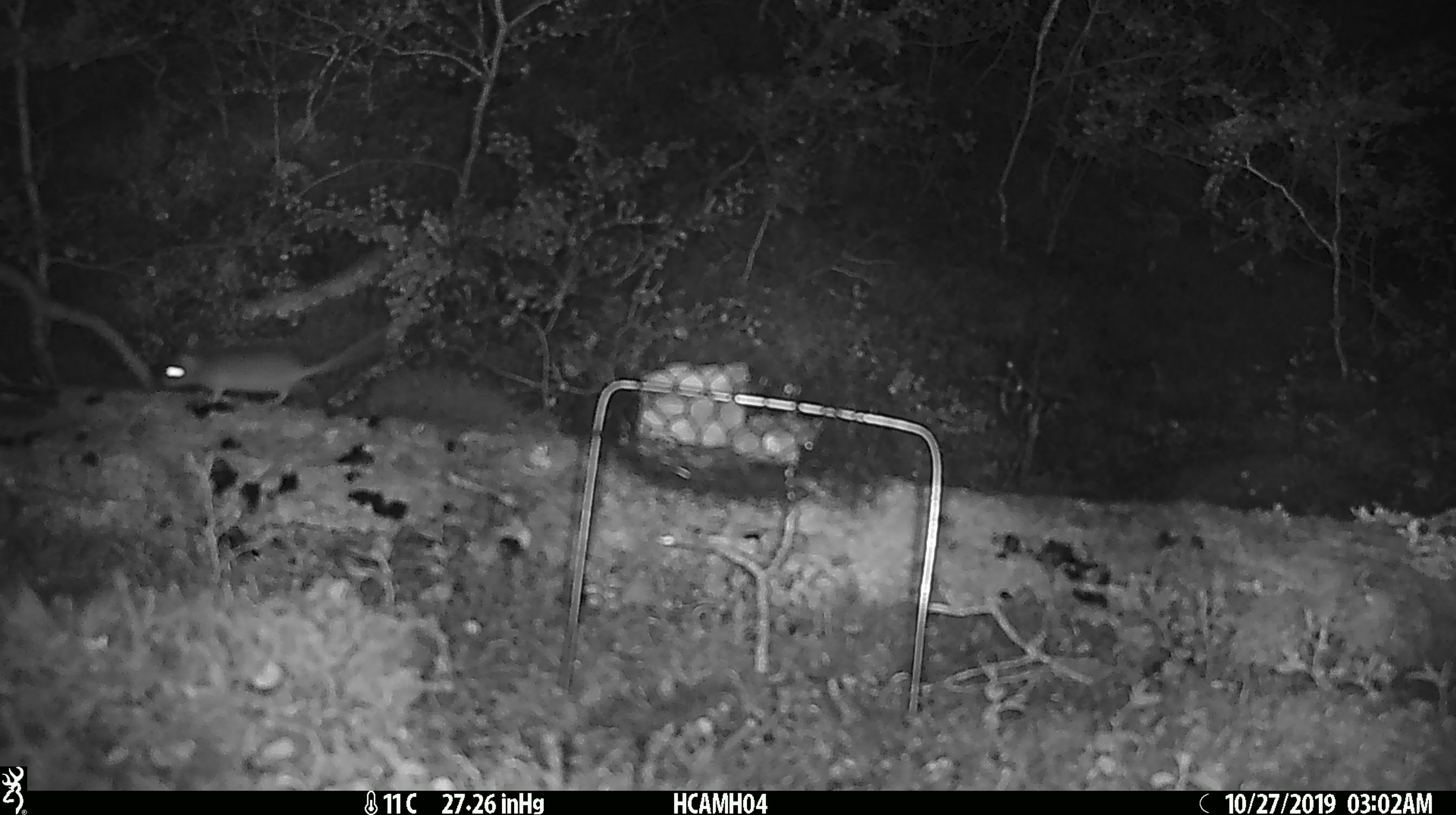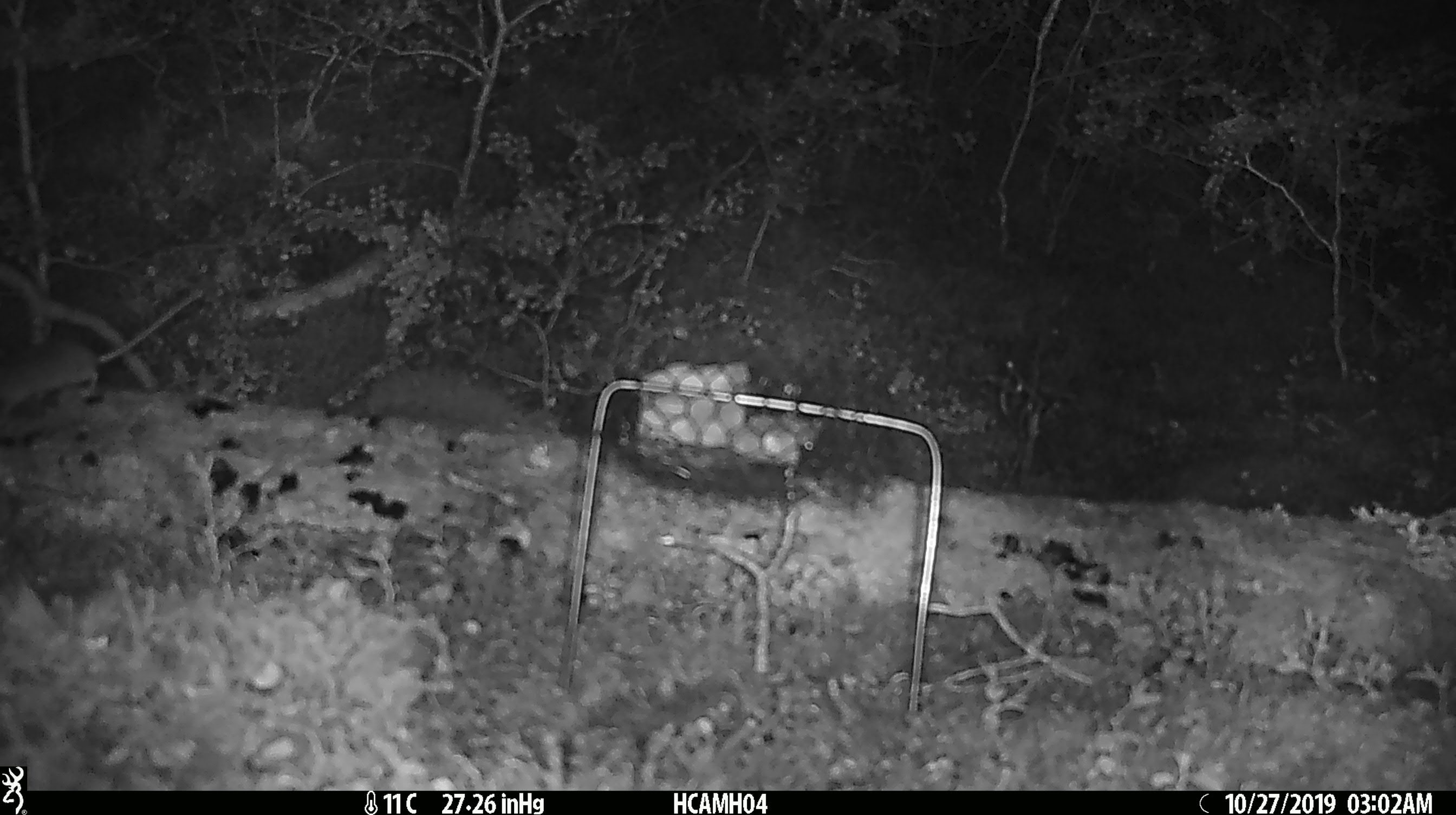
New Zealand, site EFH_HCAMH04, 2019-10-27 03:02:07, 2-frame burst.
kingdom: Animalia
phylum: Chordata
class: Mammalia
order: Rodentia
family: Muridae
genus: Mus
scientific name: Mus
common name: mouse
Mouse (Mus).